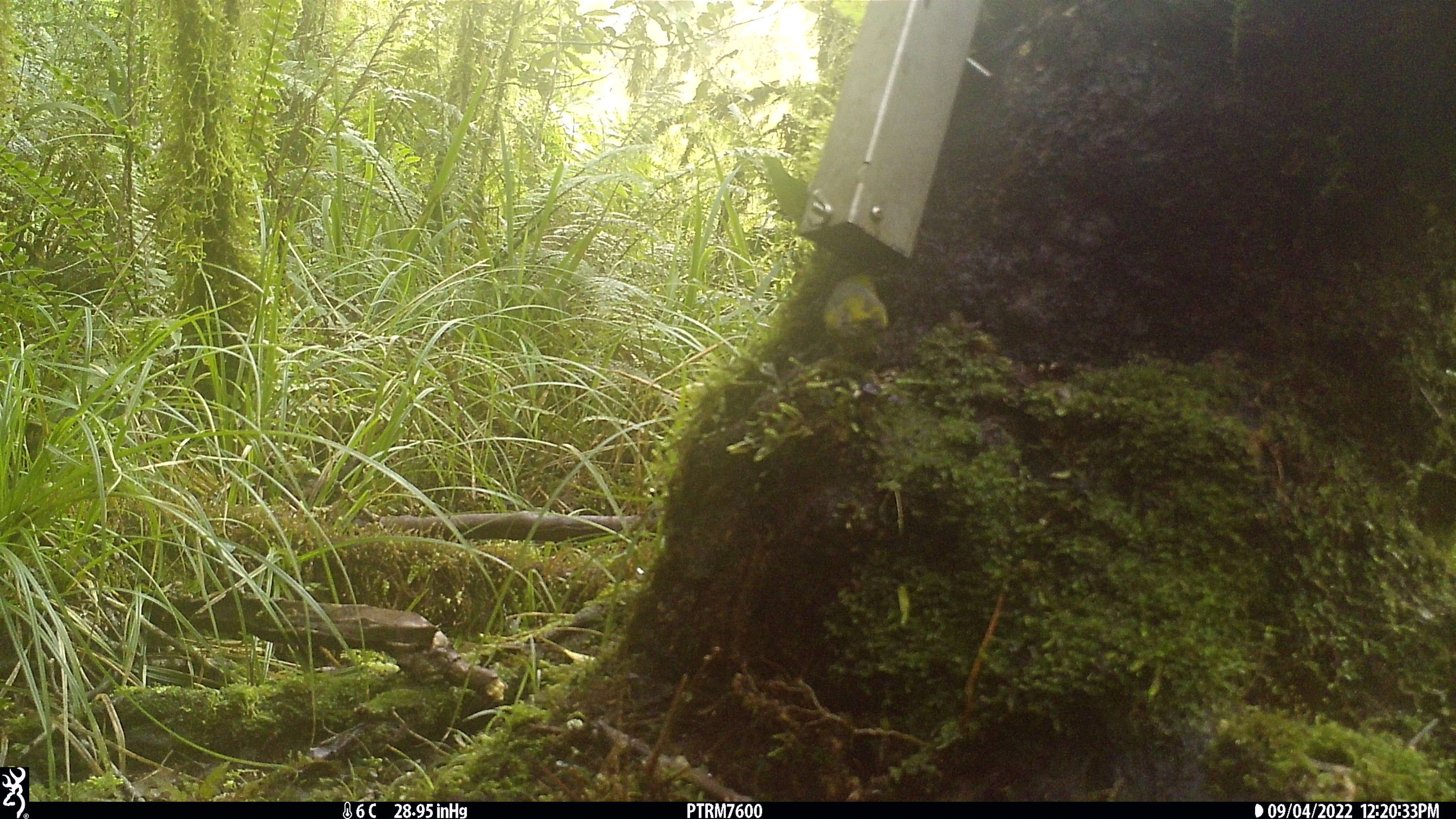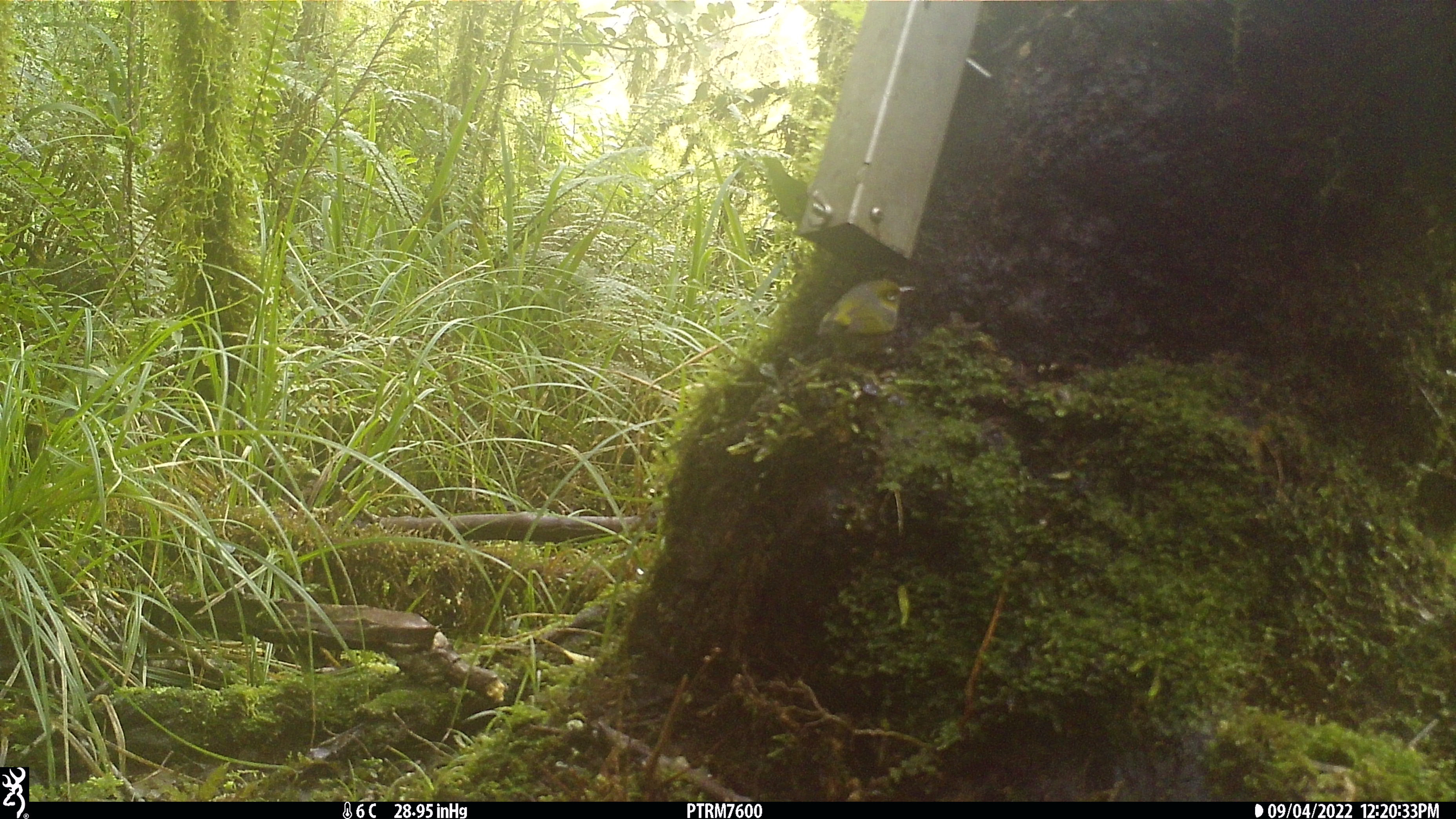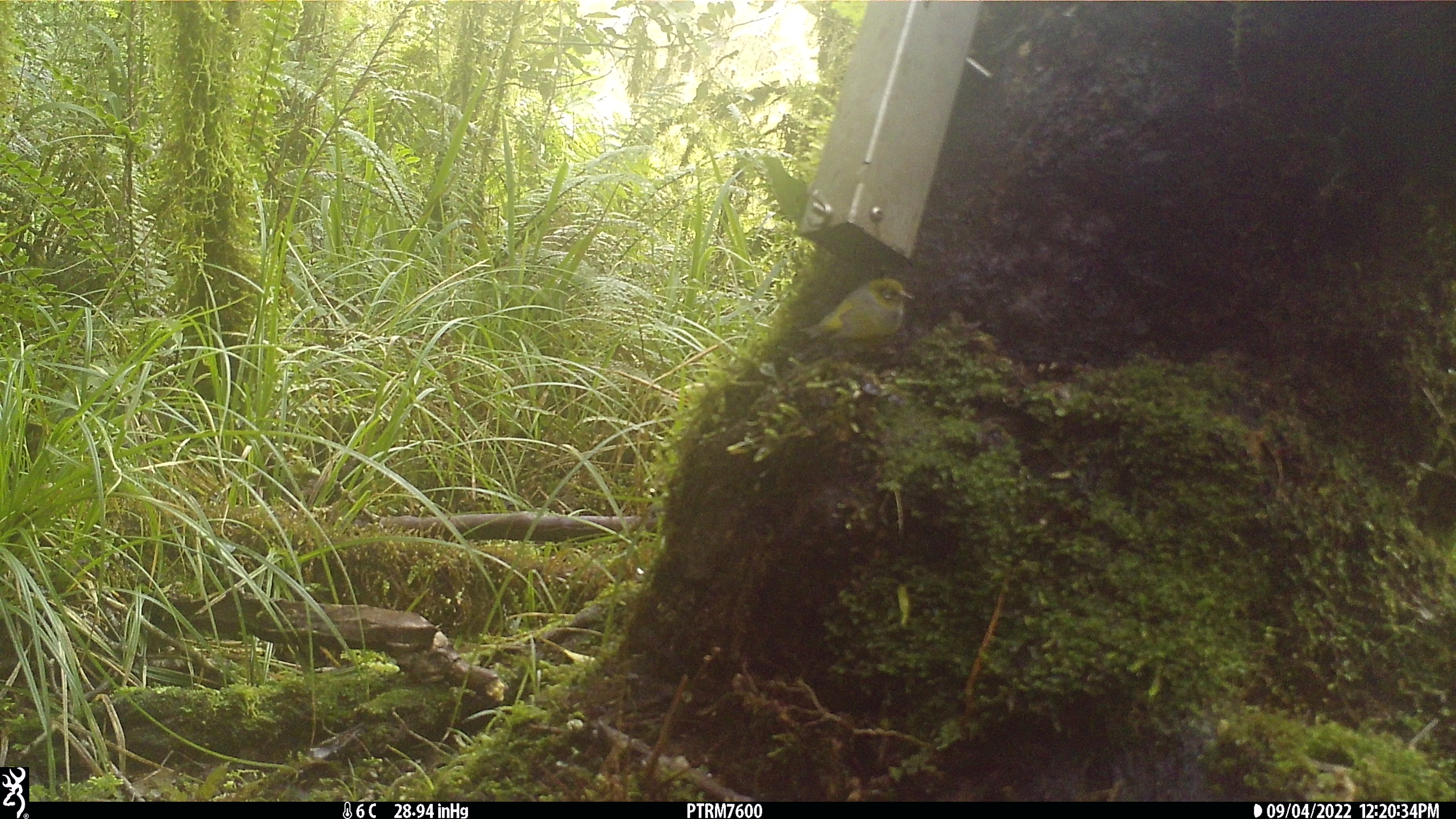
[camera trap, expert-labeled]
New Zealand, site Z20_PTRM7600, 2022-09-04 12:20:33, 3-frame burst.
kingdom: Animalia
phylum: Chordata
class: Aves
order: Passeriformes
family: Zosteropidae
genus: Zosterops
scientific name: Zosterops lateralis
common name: silvereye